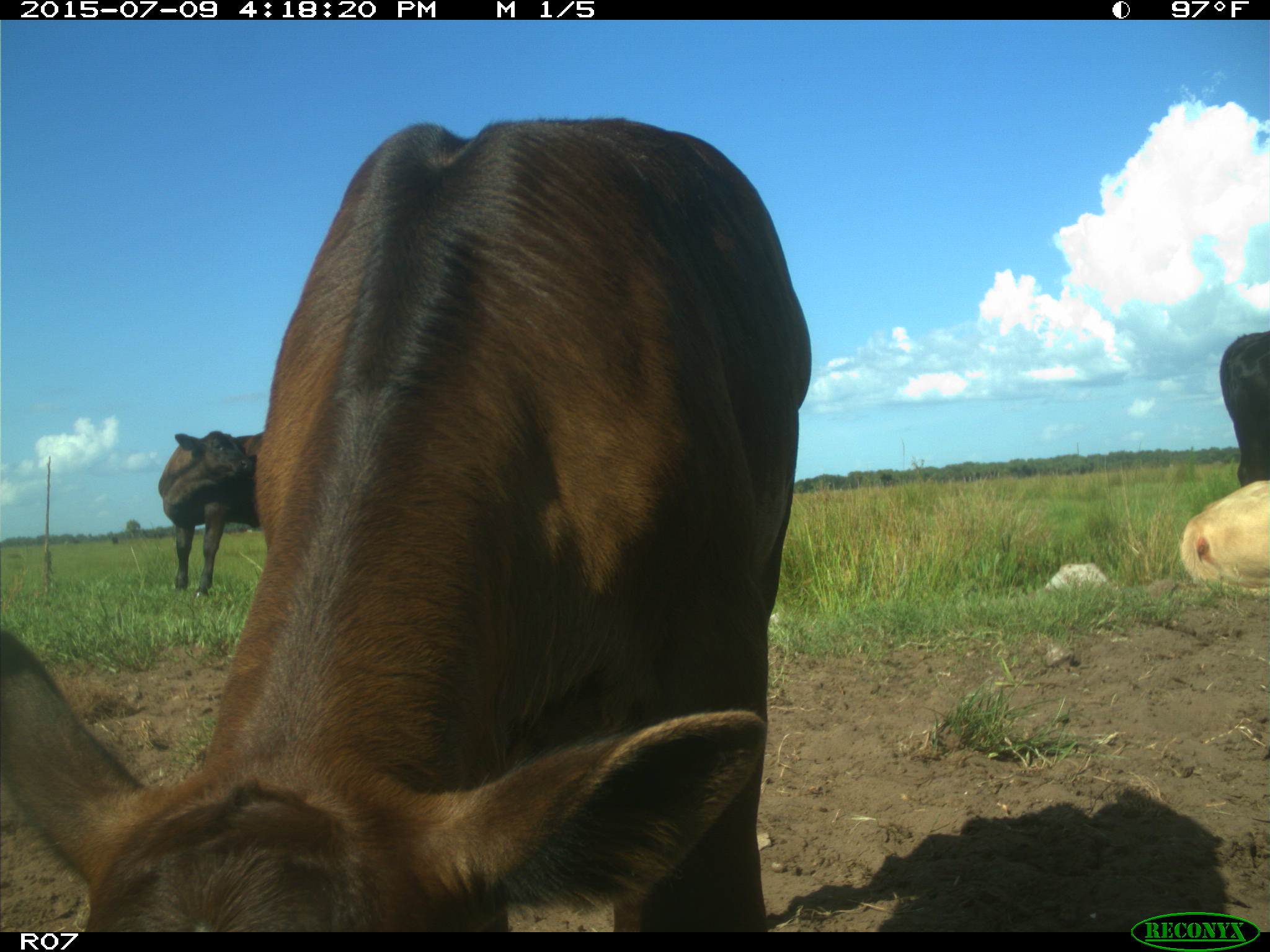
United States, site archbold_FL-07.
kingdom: Animalia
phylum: Chordata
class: Mammalia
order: Artiodactyla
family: Bovidae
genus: Bos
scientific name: Bos taurus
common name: domestic cow